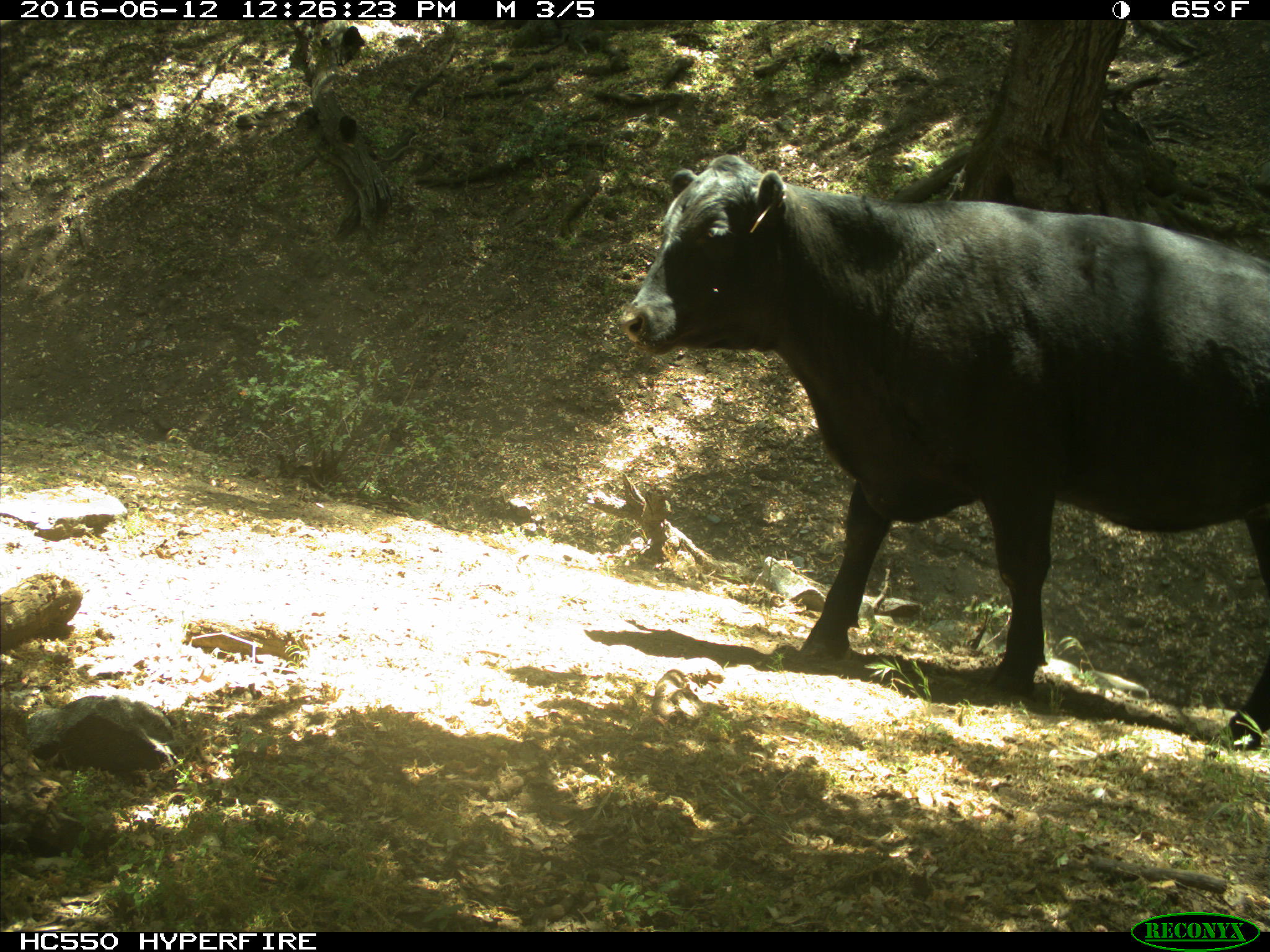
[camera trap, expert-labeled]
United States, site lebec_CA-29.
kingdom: Animalia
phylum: Chordata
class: Mammalia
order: Artiodactyla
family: Bovidae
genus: Bos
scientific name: Bos taurus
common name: domestic cow